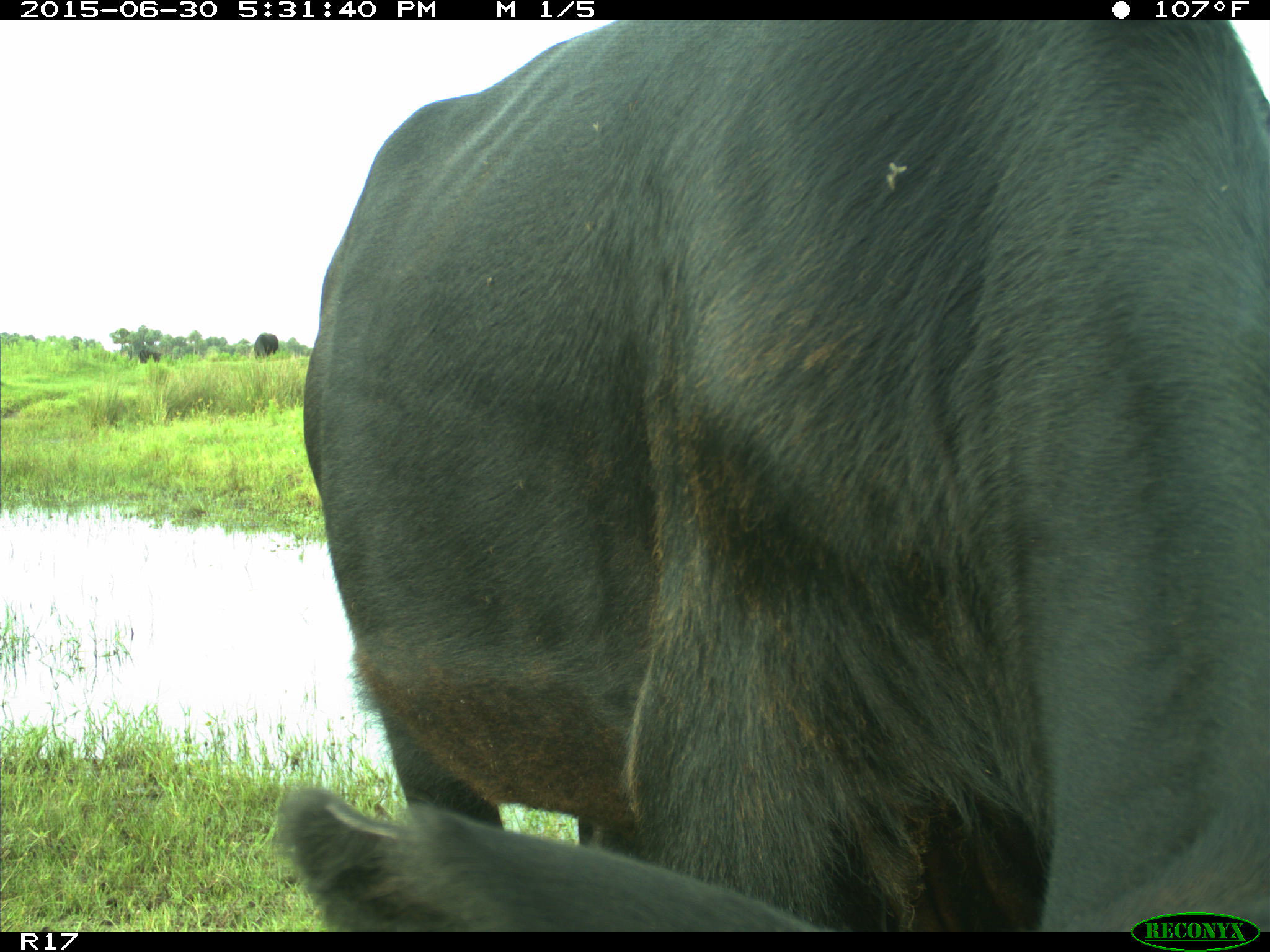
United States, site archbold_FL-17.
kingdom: Animalia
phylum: Chordata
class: Mammalia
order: Artiodactyla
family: Bovidae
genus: Bos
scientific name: Bos taurus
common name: domestic cow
Bos taurus (domestic cow).